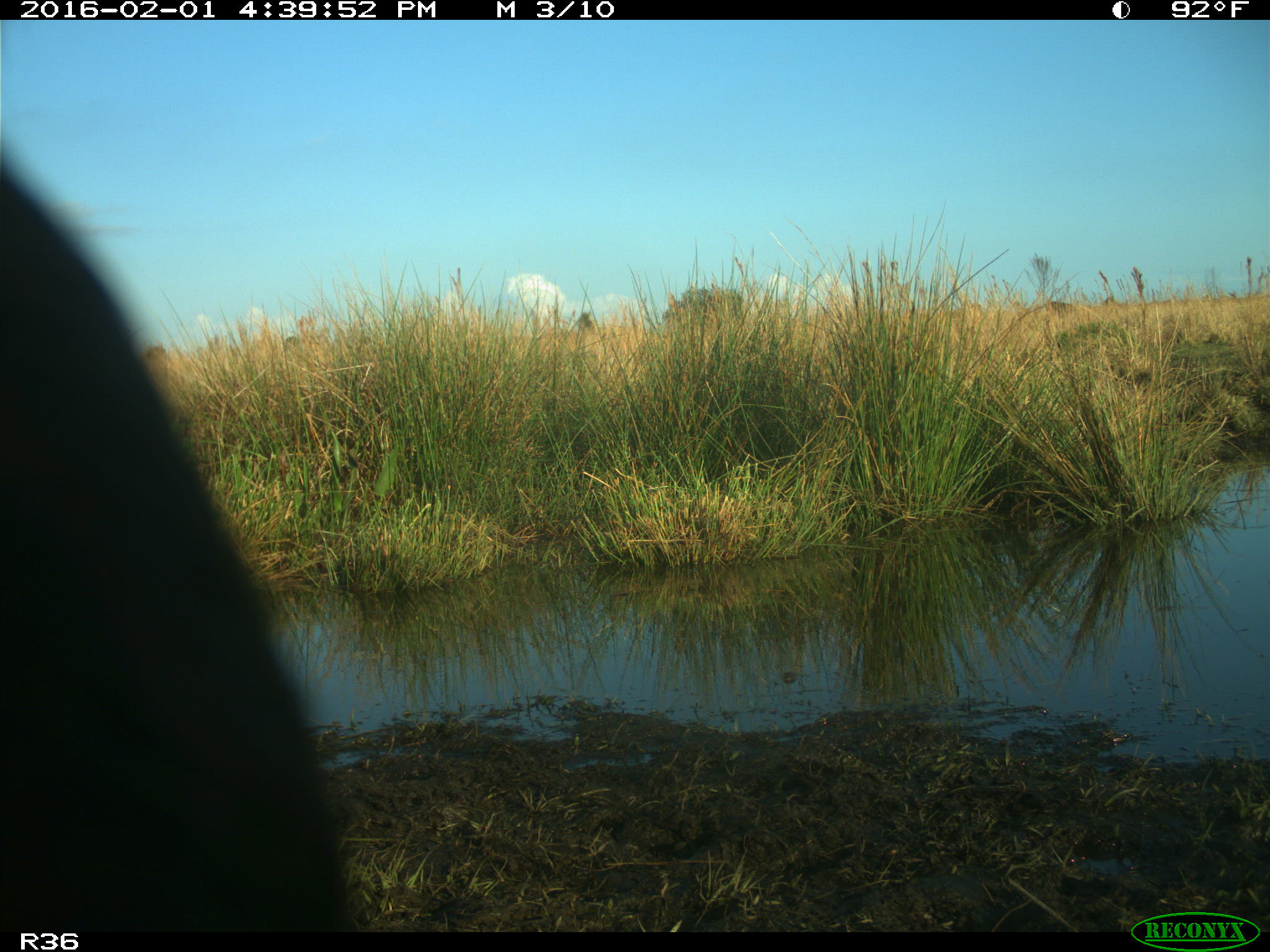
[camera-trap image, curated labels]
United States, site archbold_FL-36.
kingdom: Animalia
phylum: Chordata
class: Mammalia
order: Artiodactyla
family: Bovidae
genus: Bos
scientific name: Bos taurus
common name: domestic cow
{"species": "Bos taurus (domestic cow)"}